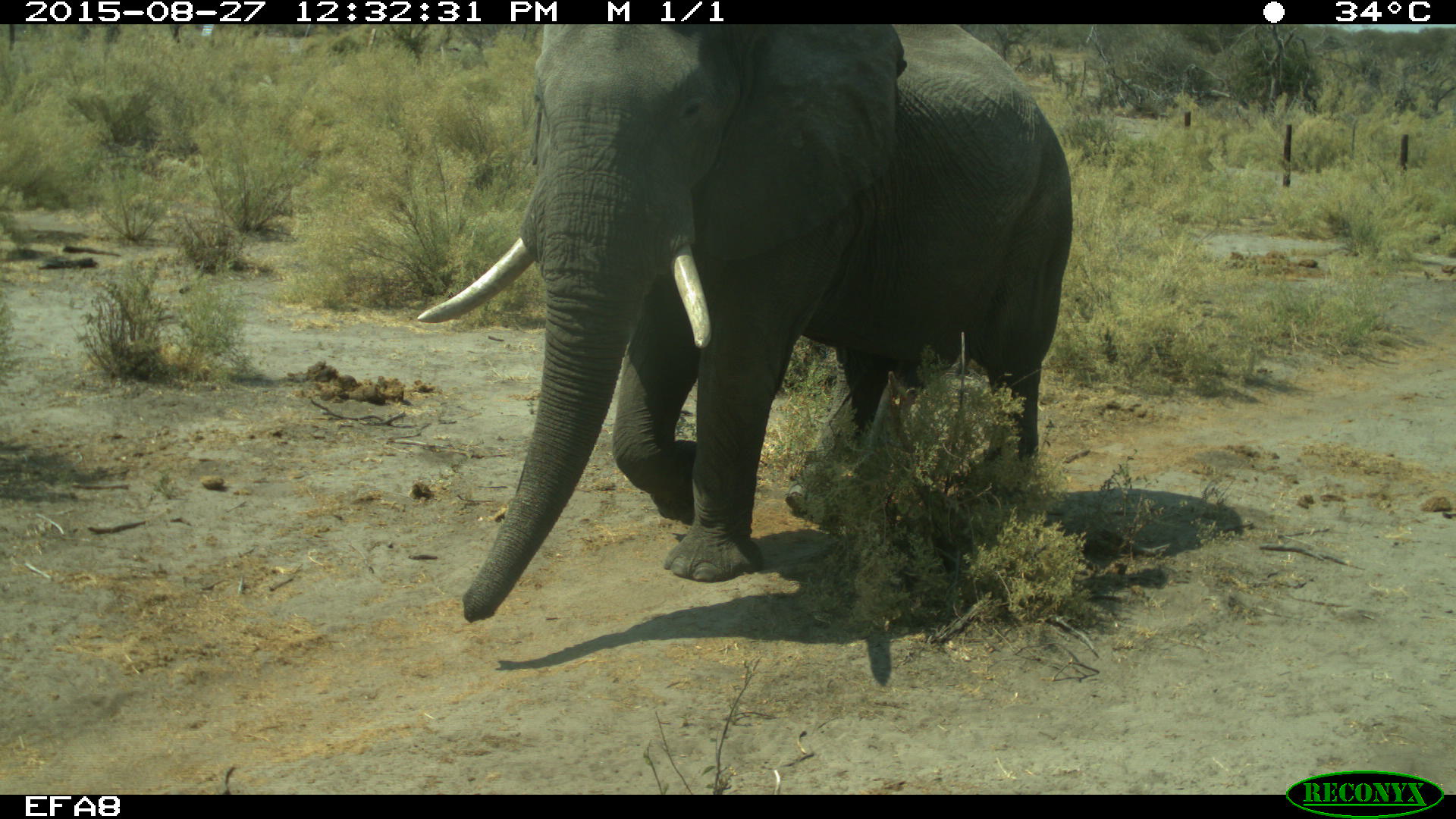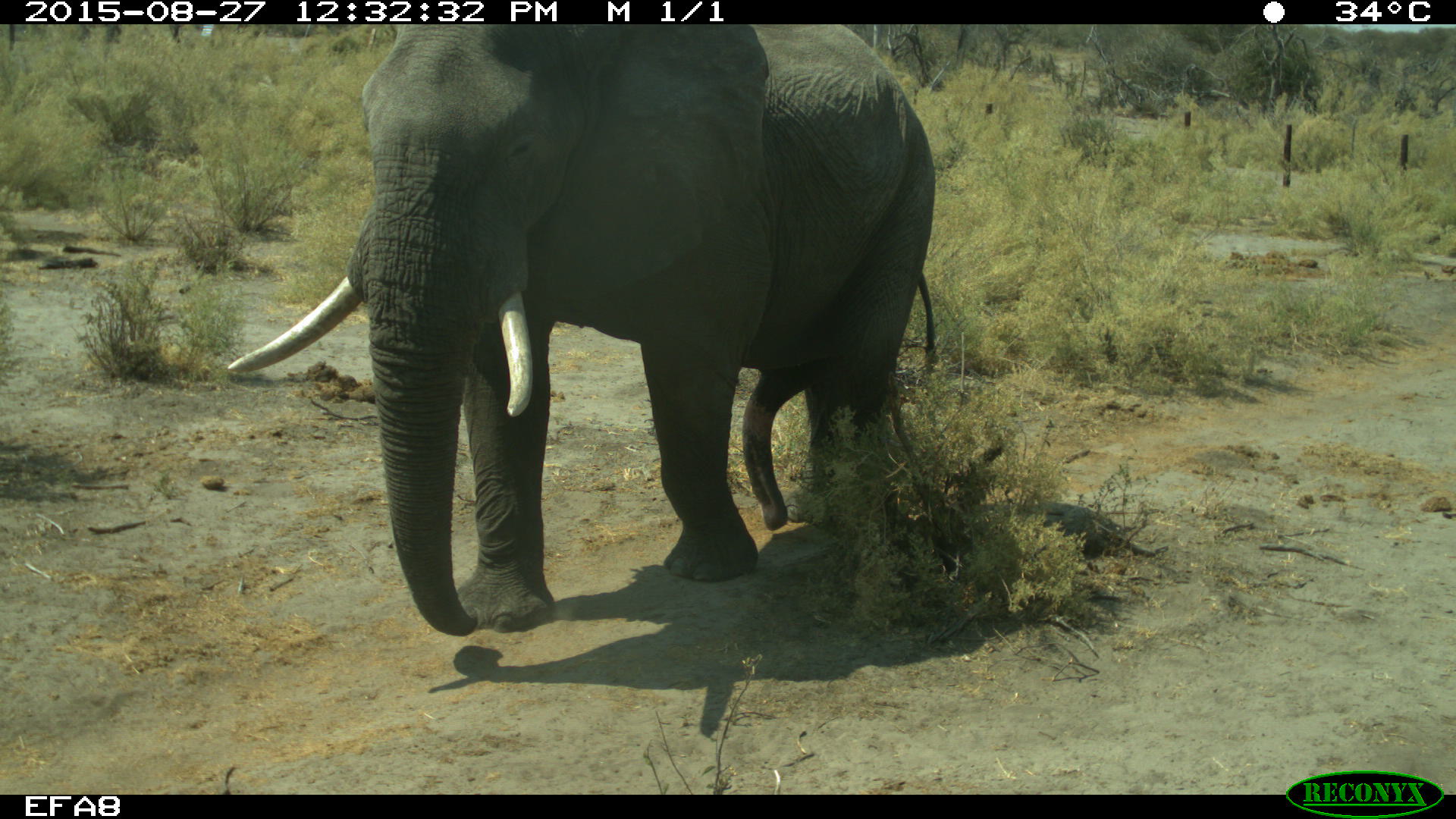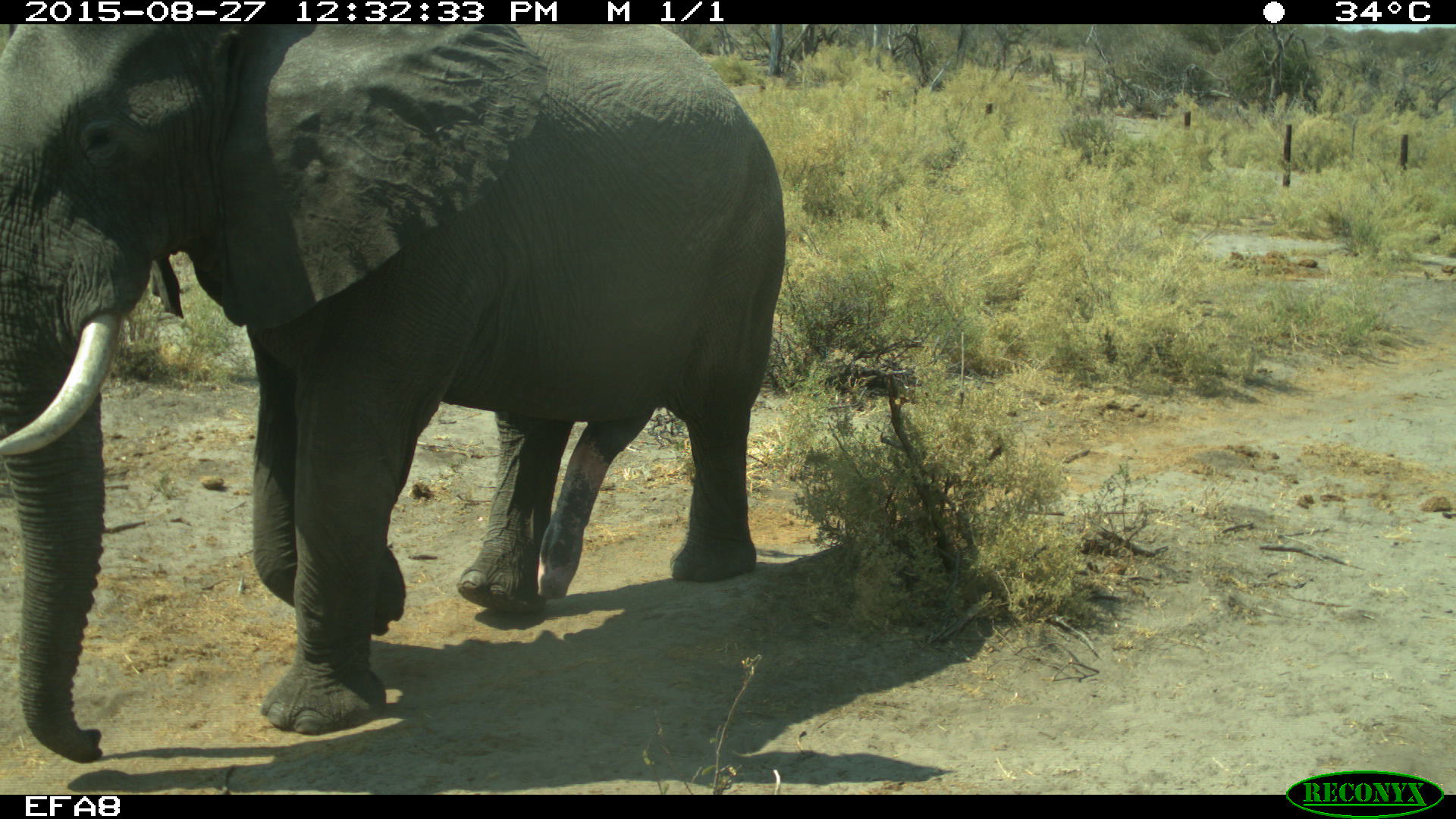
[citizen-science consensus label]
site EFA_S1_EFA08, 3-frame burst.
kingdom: Animalia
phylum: Chordata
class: Mammalia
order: Proboscidea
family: Elephantidae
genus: Loxodonta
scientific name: Loxodonta africana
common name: african bush elephant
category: elephant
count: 1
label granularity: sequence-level